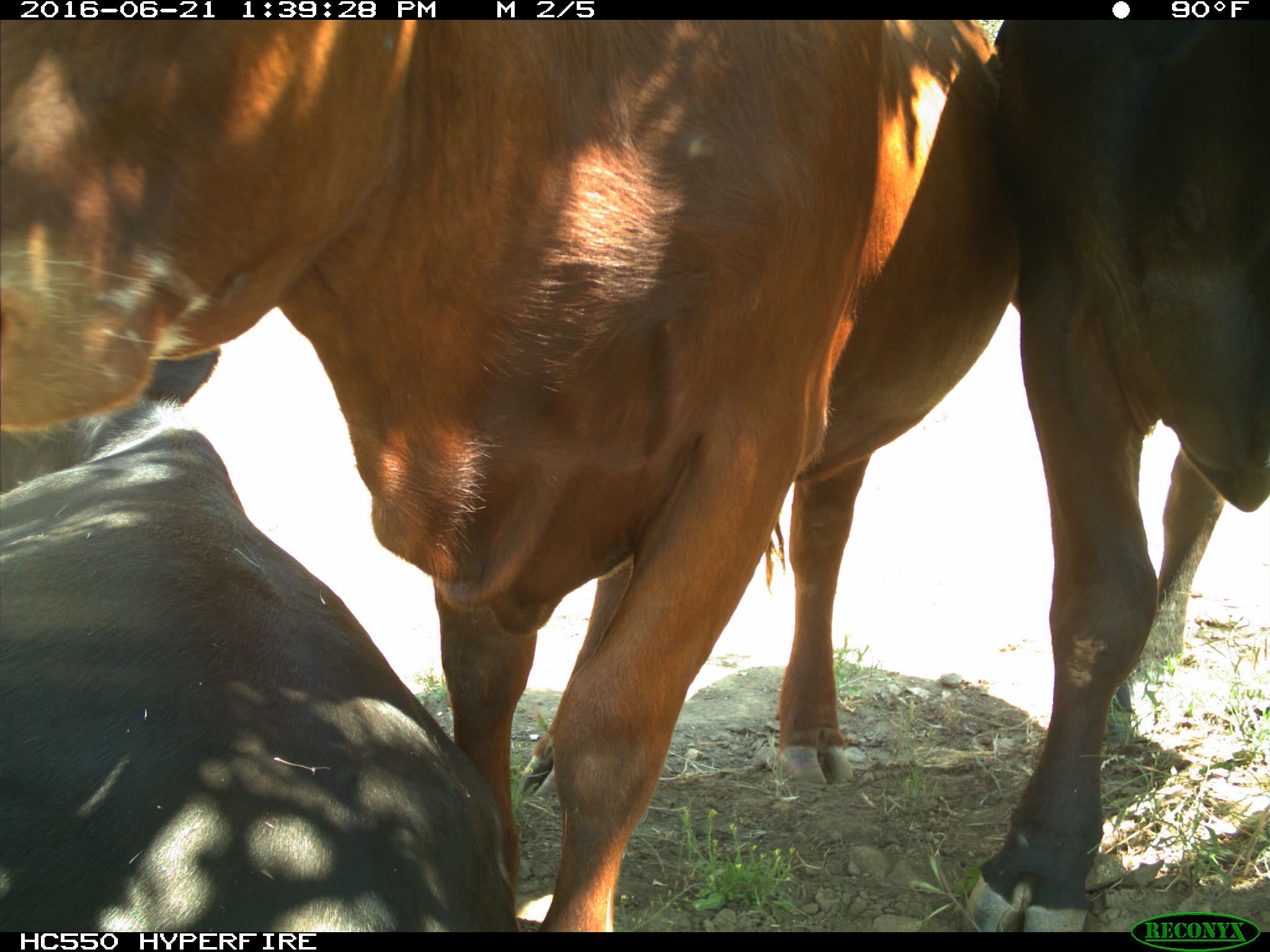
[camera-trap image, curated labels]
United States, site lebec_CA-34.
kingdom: Animalia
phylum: Chordata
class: Mammalia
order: Artiodactyla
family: Bovidae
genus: Bos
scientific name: Bos taurus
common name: domestic cow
Bos taurus (domestic cow).